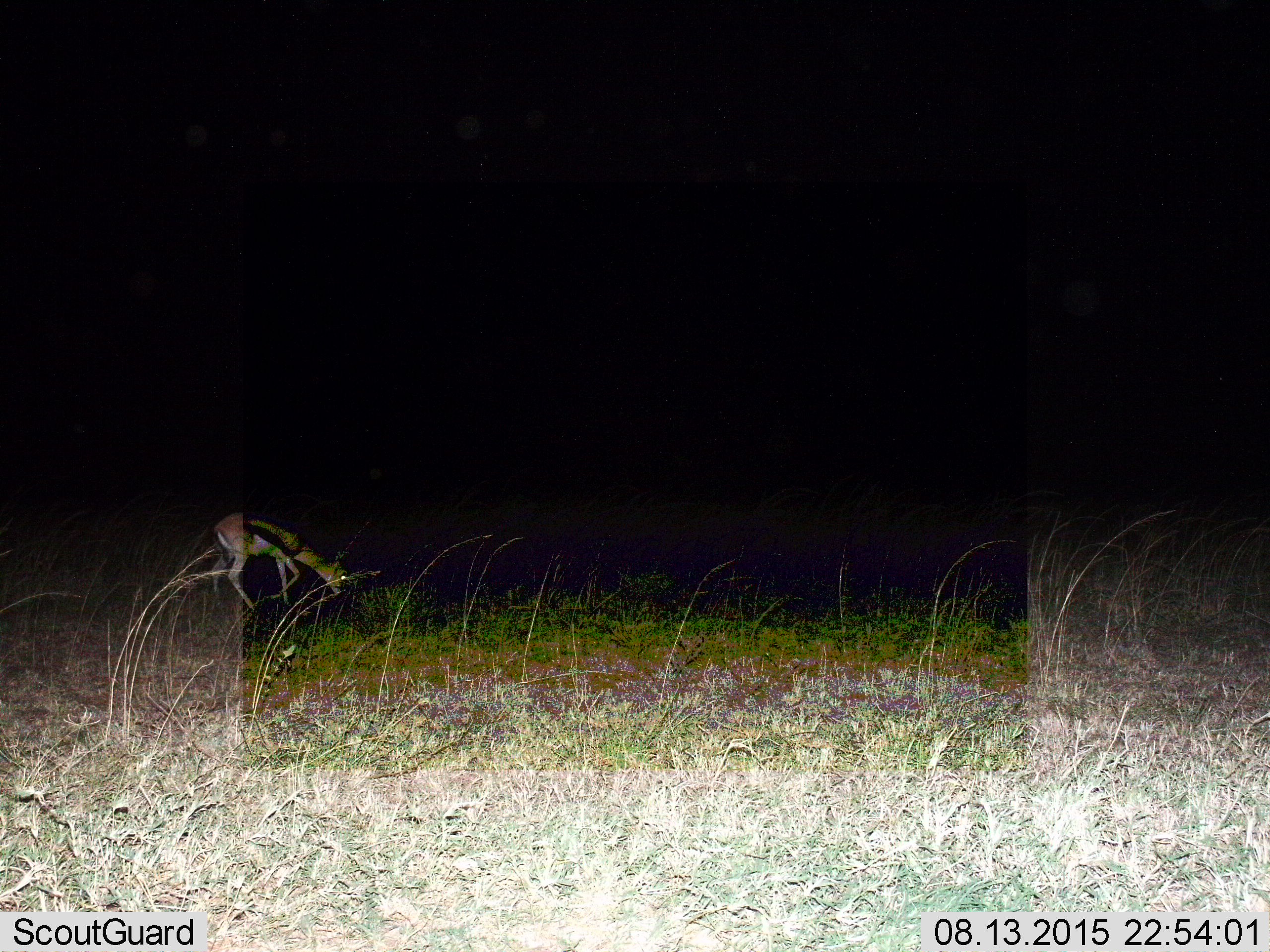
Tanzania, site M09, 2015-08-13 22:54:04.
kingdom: Animalia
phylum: Chordata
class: Mammalia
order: Artiodactyla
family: Bovidae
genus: Eudorcas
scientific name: Eudorcas thomsonii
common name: thomson's gazelle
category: gazellethomsons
Gazellethomsons (thomson's gazelle) (Eudorcas thomsonii), count 1. Behavior (volunteer vote fractions): standing 10%, resting 0%, moving 10%, interacting 0%. Young present (vote fraction): 0%. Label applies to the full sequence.